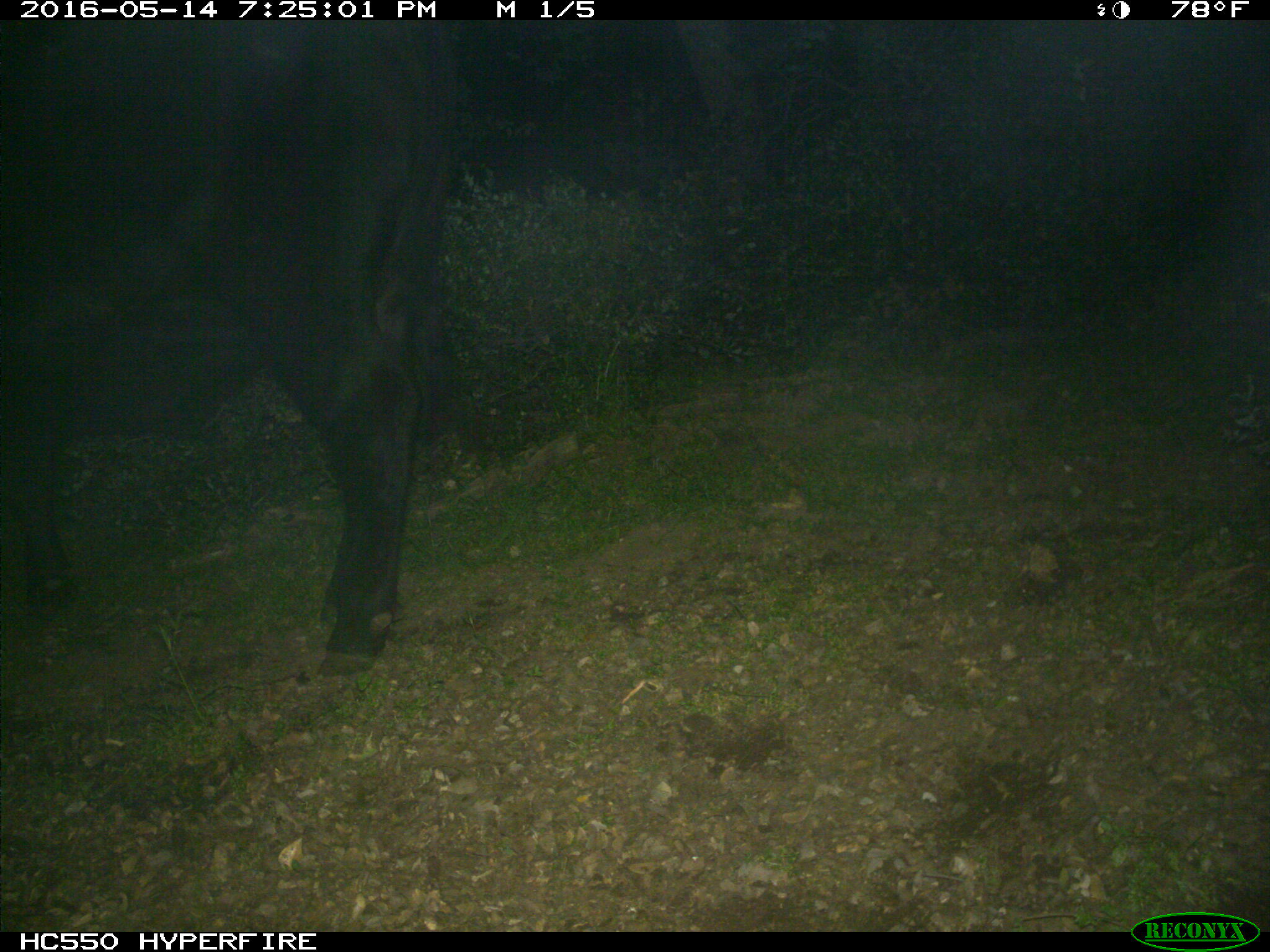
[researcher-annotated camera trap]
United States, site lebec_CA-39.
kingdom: Animalia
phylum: Chordata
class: Mammalia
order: Artiodactyla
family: Bovidae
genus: Bos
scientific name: Bos taurus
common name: domestic cow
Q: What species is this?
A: Bos taurus (domestic cow).